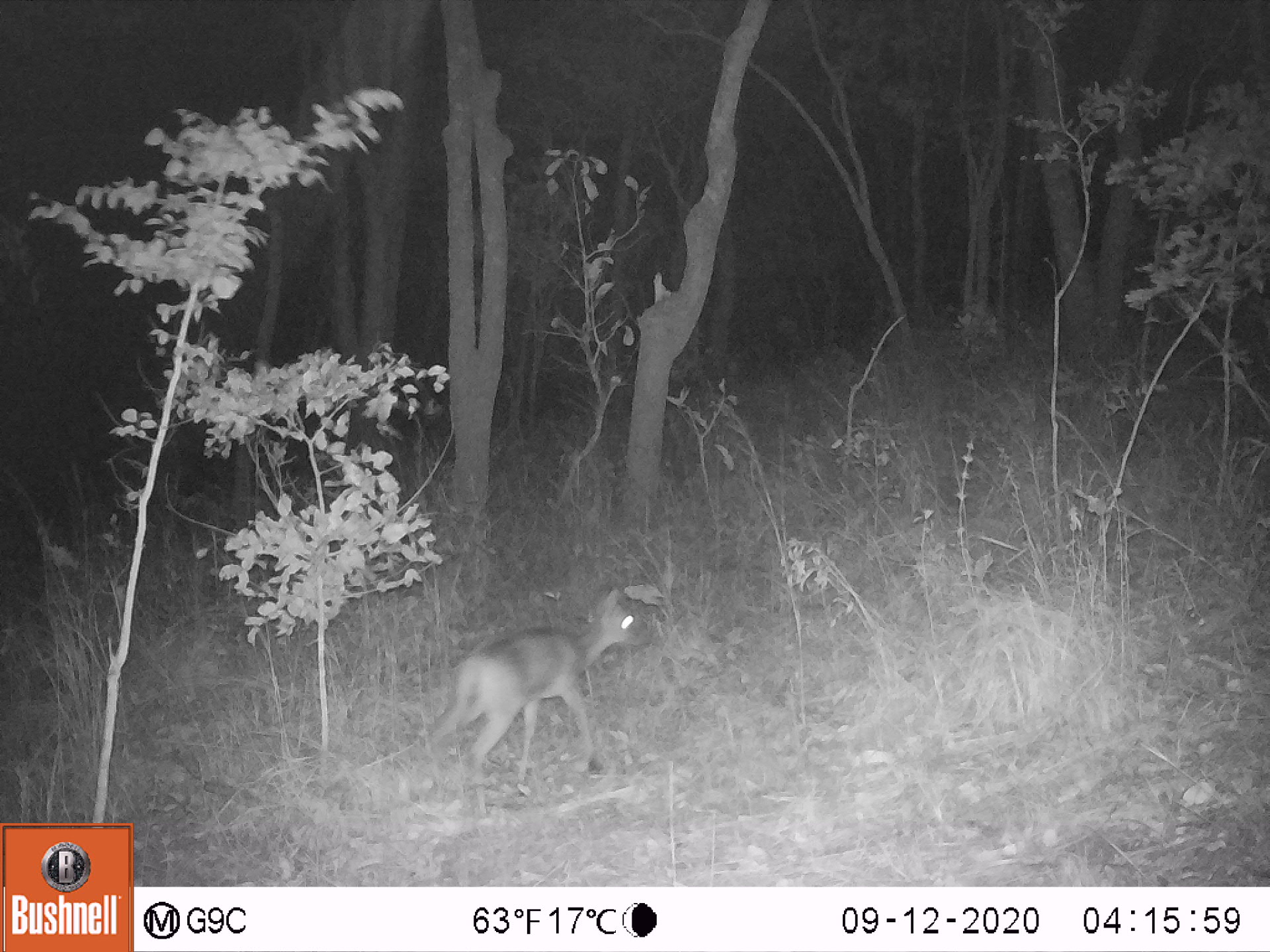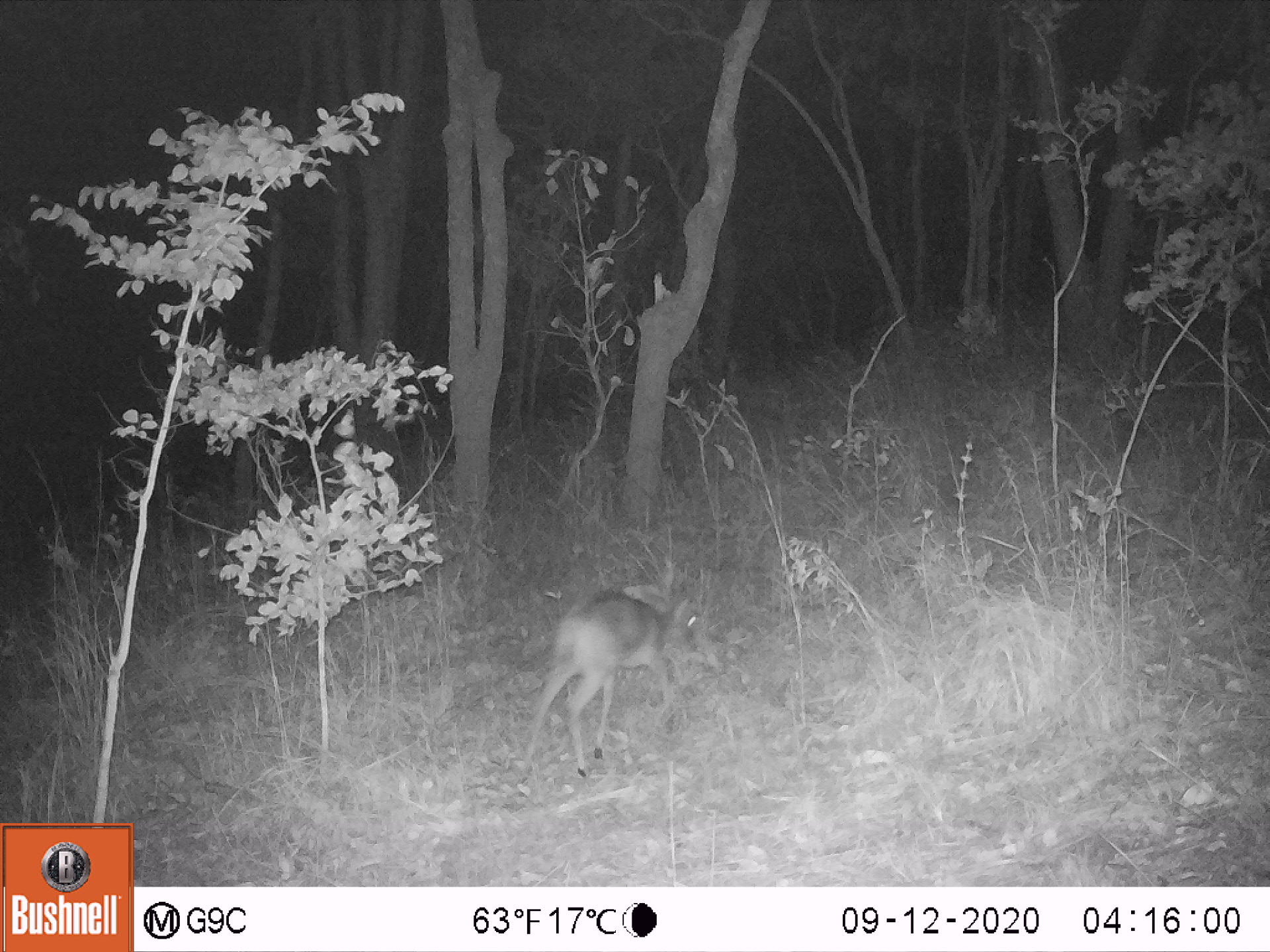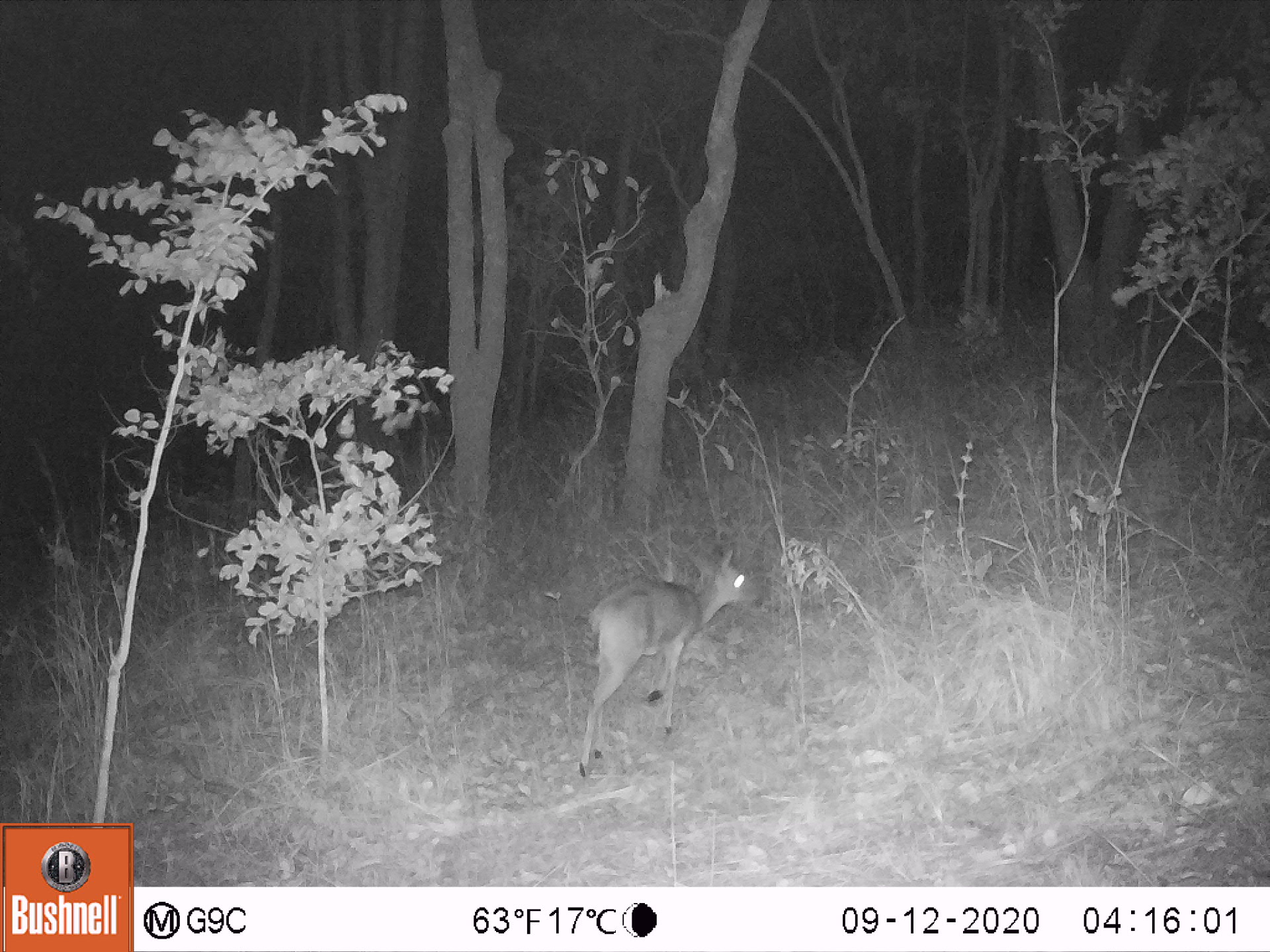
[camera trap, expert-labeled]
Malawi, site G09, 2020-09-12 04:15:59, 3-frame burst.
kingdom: Animalia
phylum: Chordata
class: Mammalia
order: Artiodactyla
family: Bovidae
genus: Sylvicapra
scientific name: Sylvicapra grimmia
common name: common duiker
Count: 1.